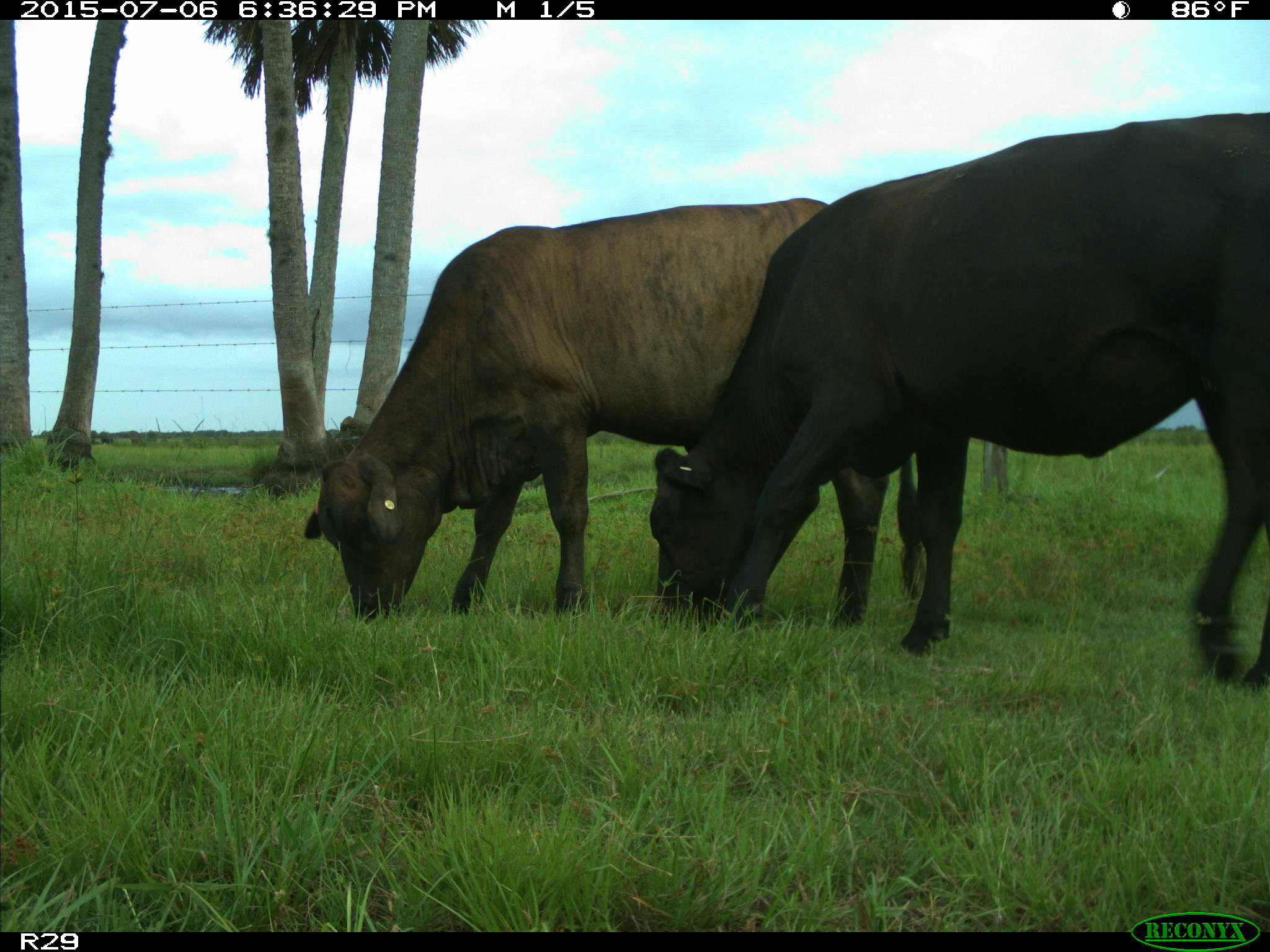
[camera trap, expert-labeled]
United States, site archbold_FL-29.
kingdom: Animalia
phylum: Chordata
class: Mammalia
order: Artiodactyla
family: Bovidae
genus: Bos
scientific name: Bos taurus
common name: domestic cow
Bos taurus (domestic cow).